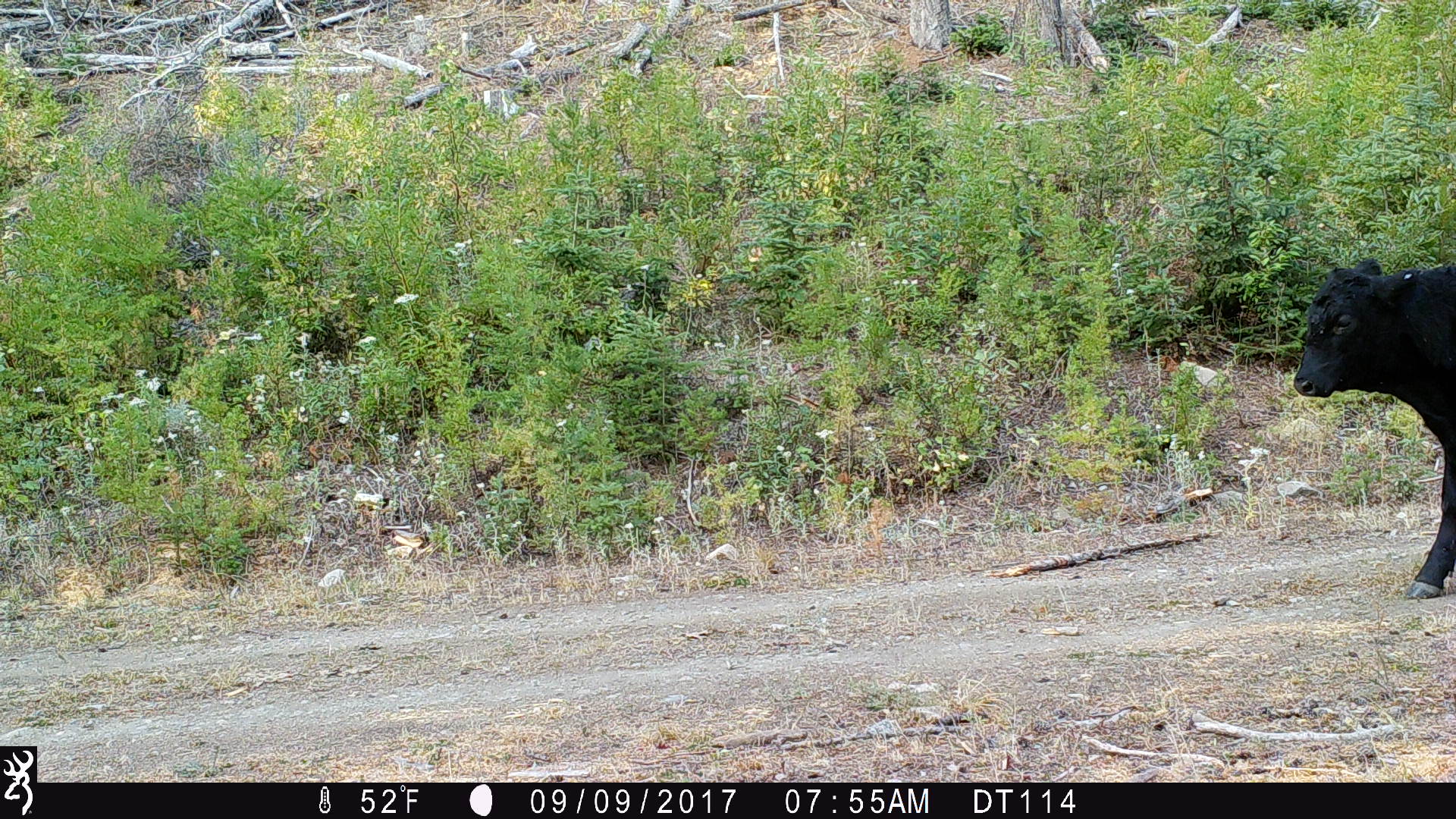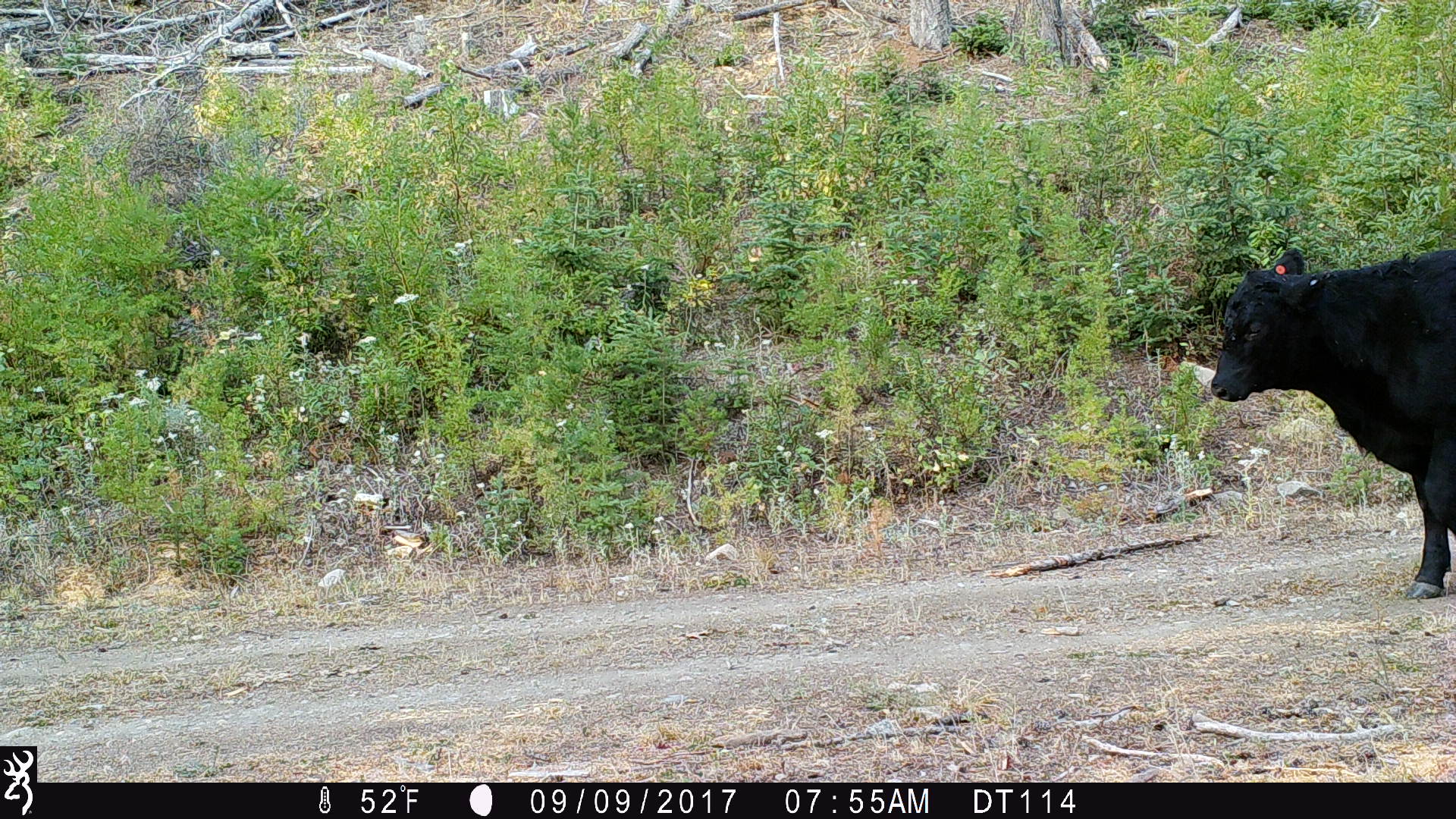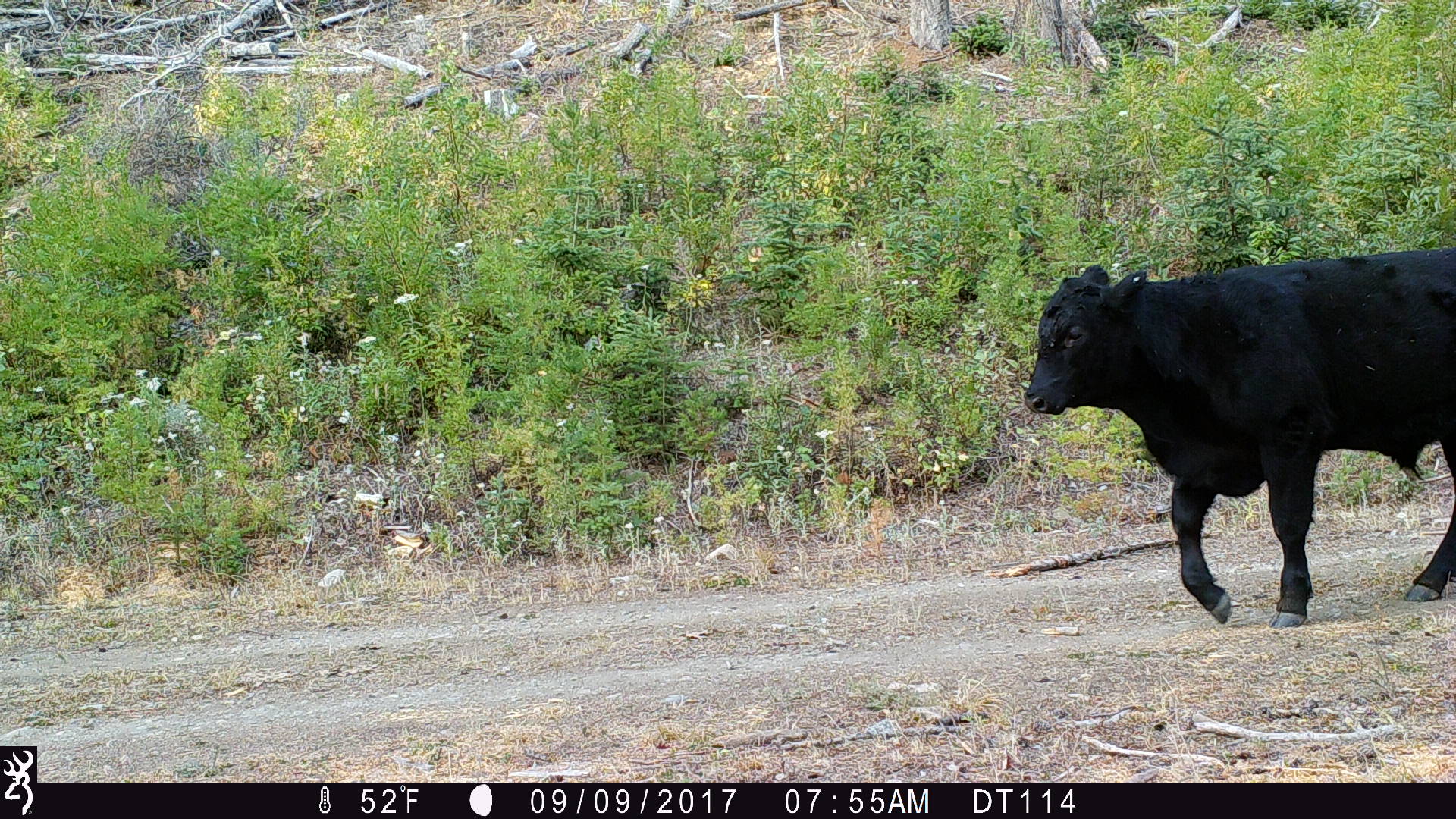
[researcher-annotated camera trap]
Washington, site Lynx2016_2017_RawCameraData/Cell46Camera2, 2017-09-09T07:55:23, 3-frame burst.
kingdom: Animalia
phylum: Chordata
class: Mammalia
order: Artiodactyla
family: Bovidae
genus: Bos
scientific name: Bos taurus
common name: domestic cattle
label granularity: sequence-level